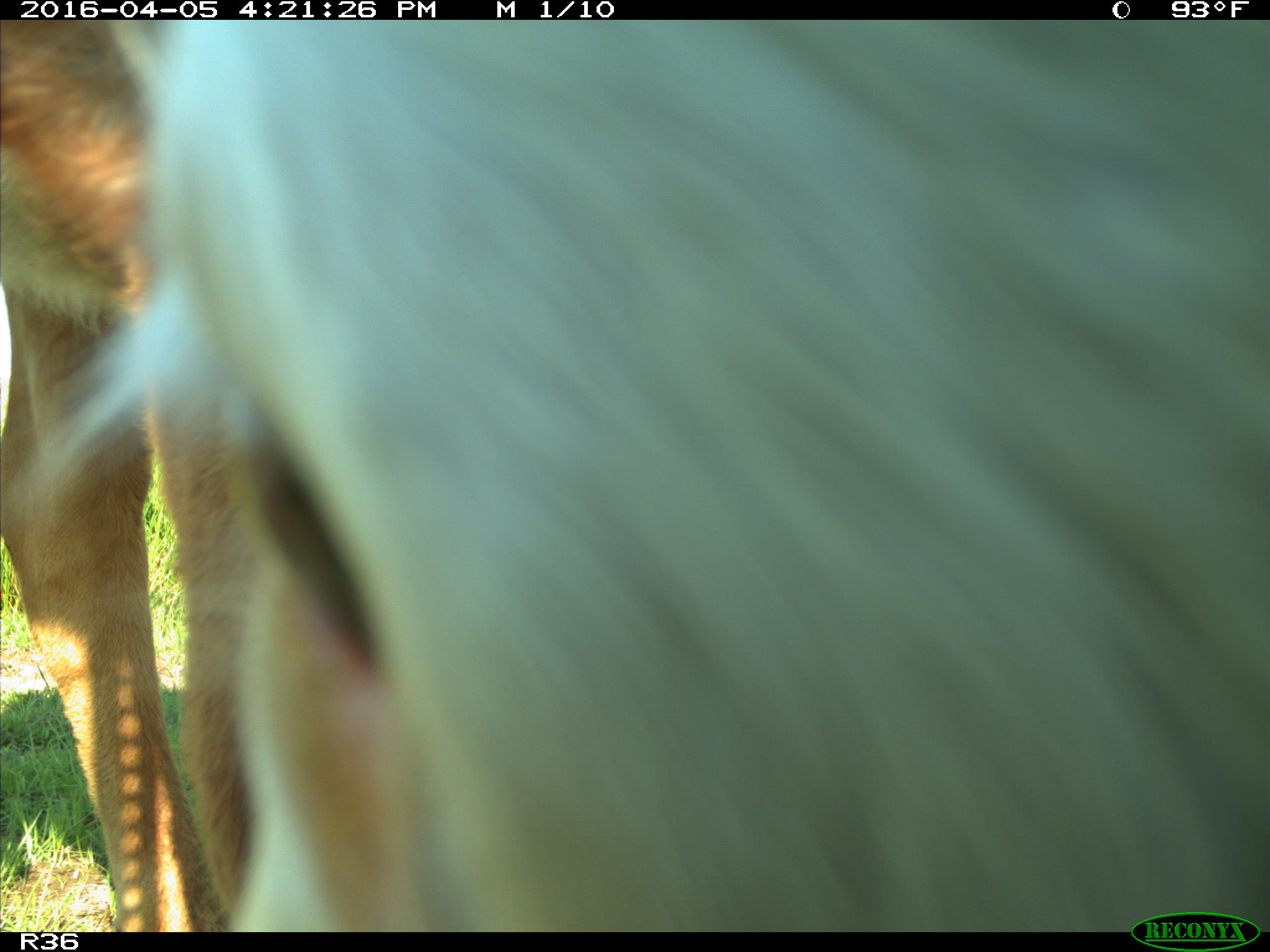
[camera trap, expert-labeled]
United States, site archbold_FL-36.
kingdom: Animalia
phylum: Chordata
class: Mammalia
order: Artiodactyla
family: Bovidae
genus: Bos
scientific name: Bos taurus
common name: domestic cow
Bos taurus (domestic cow).